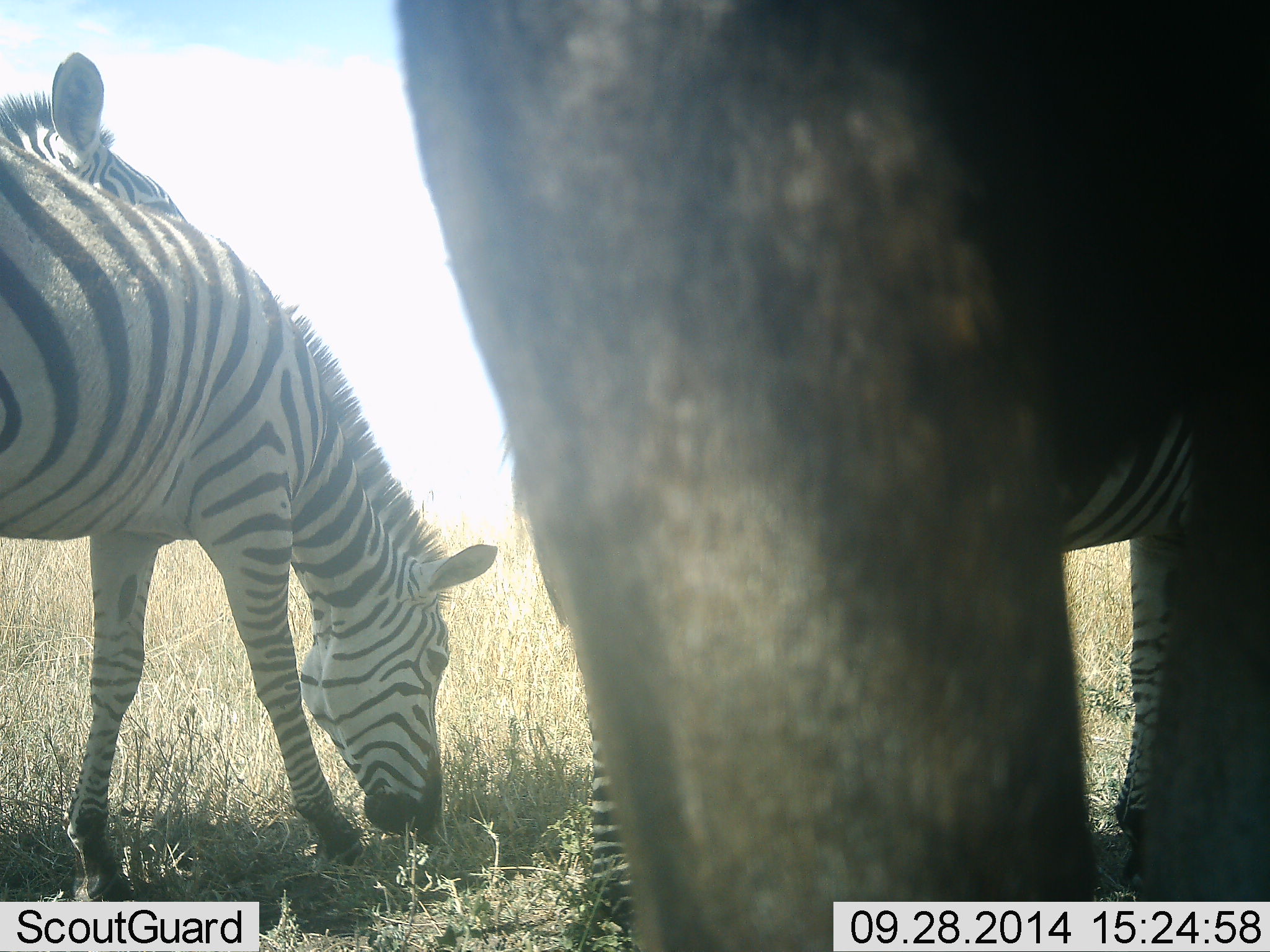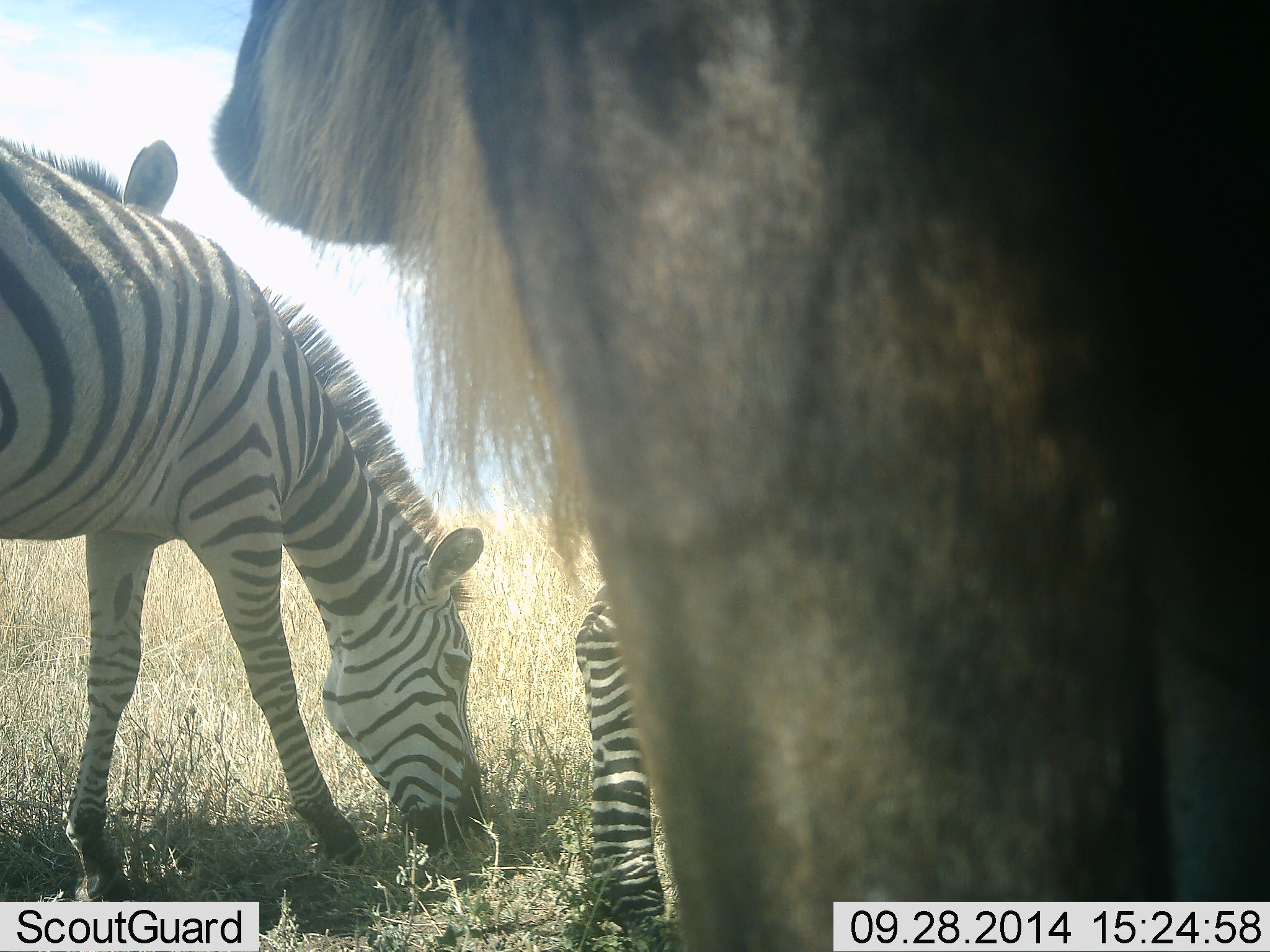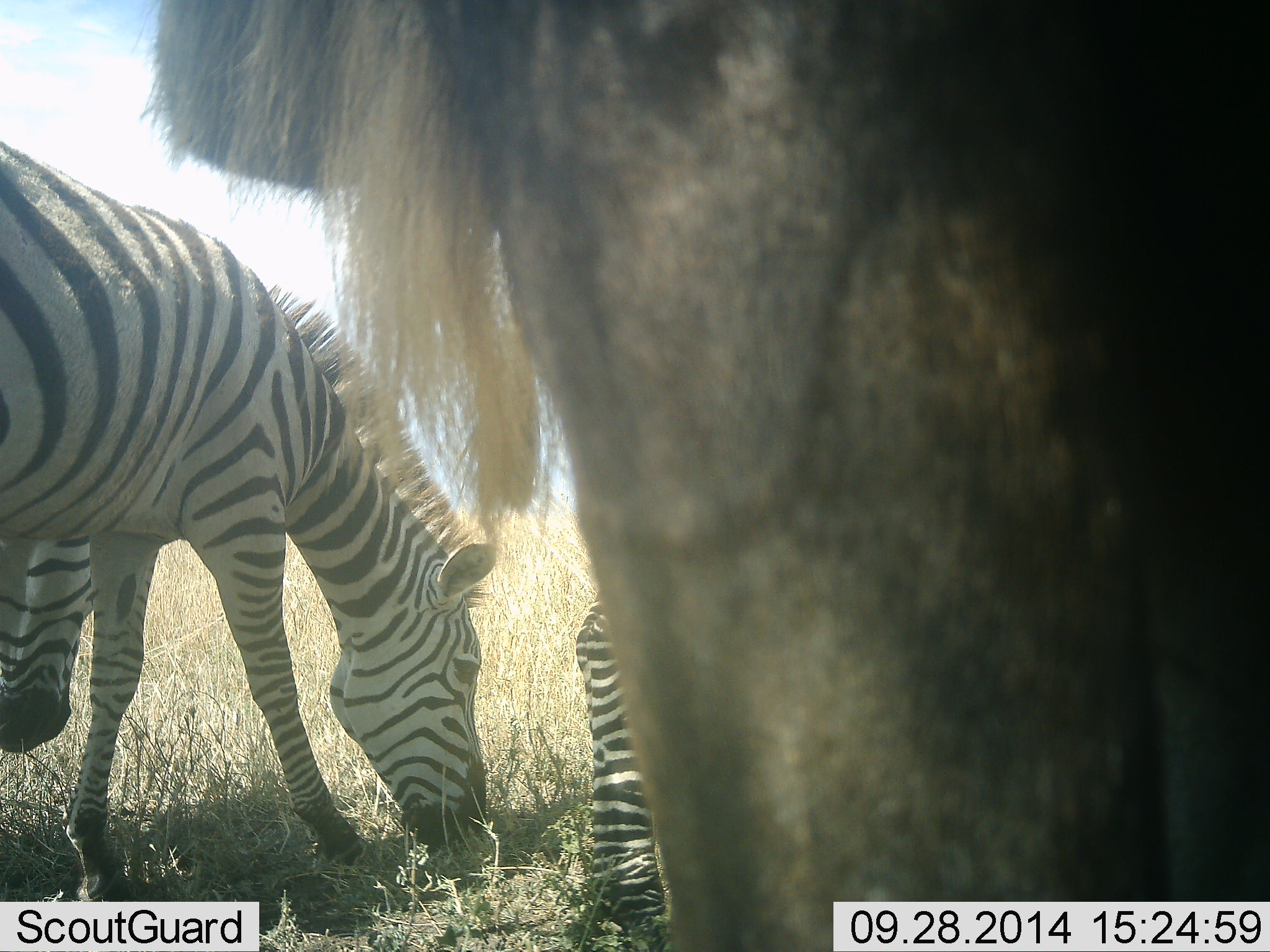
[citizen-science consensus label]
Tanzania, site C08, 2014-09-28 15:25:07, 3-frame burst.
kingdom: Animalia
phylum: Chordata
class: Mammalia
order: Artiodactyla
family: Bovidae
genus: Connochaetes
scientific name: Connochaetes taurinus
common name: blue wildebeest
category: wildebeest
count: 1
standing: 100%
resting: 0%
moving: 0%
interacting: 0%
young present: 0%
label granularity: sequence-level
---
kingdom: Animalia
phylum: Chordata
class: Mammalia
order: Perissodactyla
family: Equidae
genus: Equus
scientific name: Equus quagga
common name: plains zebra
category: zebra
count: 3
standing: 33%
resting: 0%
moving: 0%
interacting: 0%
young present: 0%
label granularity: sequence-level